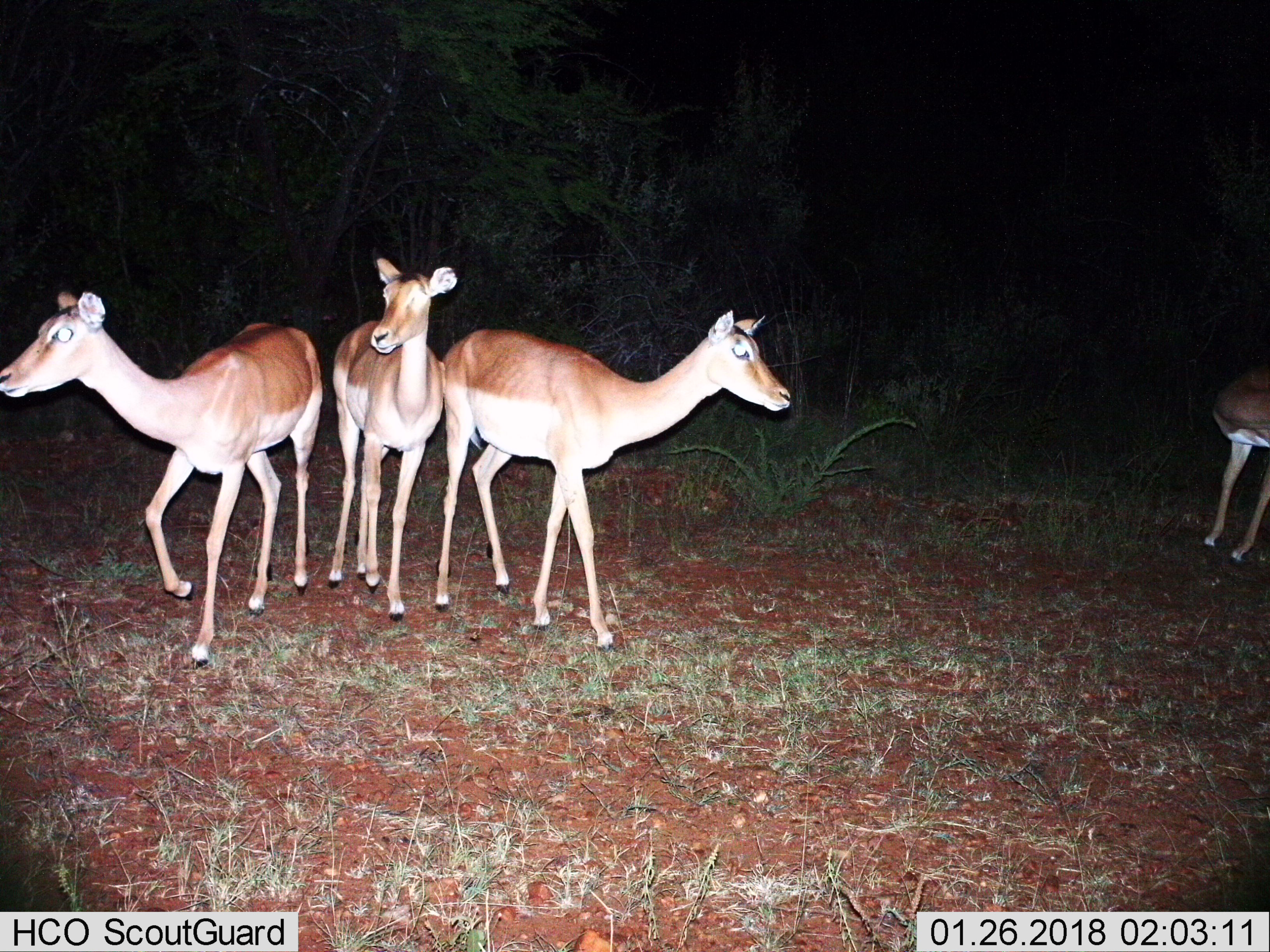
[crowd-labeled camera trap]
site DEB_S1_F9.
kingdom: Animalia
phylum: Chordata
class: Mammalia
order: Artiodactyla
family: Bovidae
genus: Aepyceros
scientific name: Aepyceros melampus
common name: impala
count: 4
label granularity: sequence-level